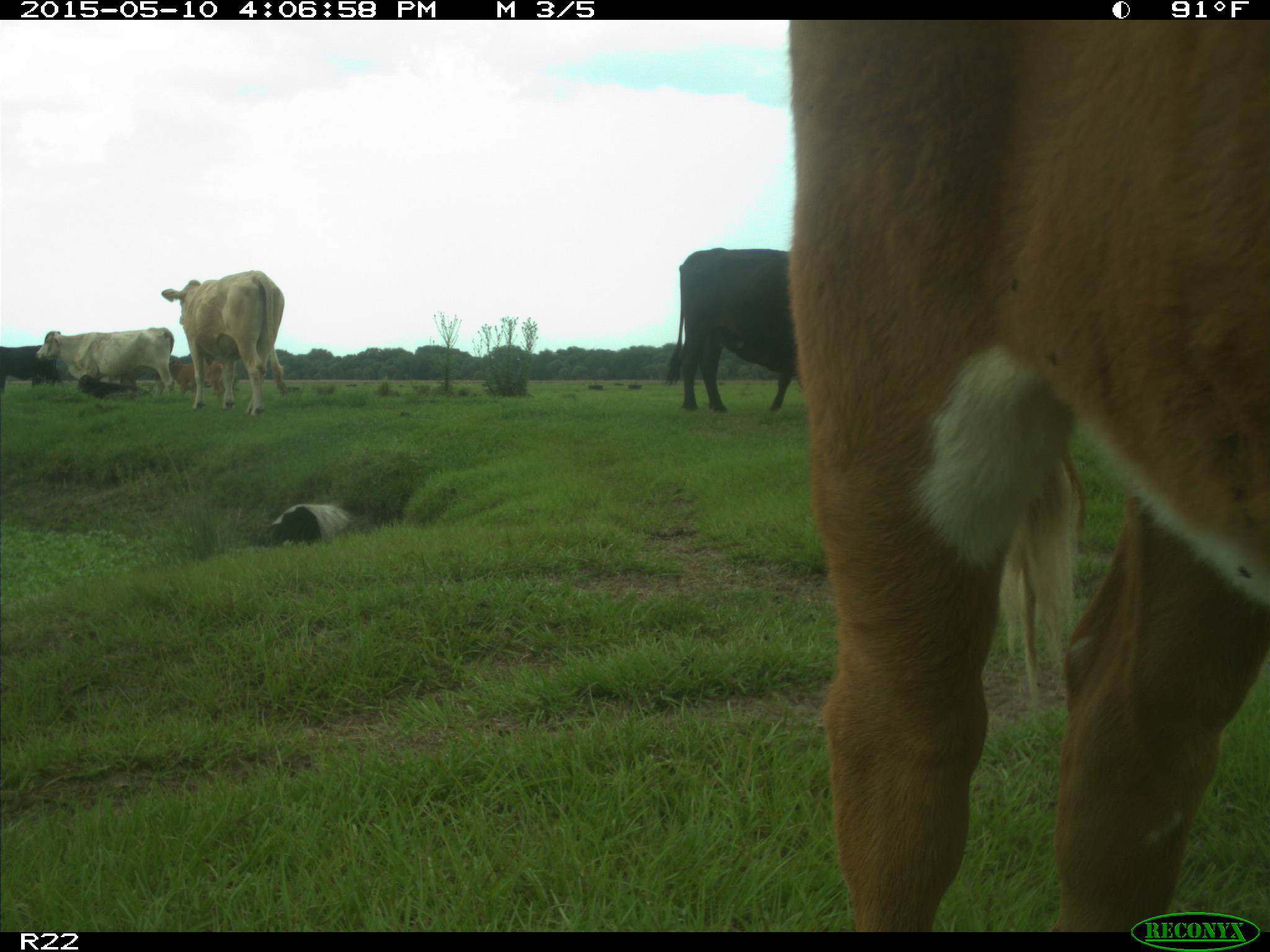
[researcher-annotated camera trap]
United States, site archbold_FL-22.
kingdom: Animalia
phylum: Chordata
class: Mammalia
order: Artiodactyla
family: Bovidae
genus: Bos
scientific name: Bos taurus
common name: domestic cow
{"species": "Bos taurus (domestic cow)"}